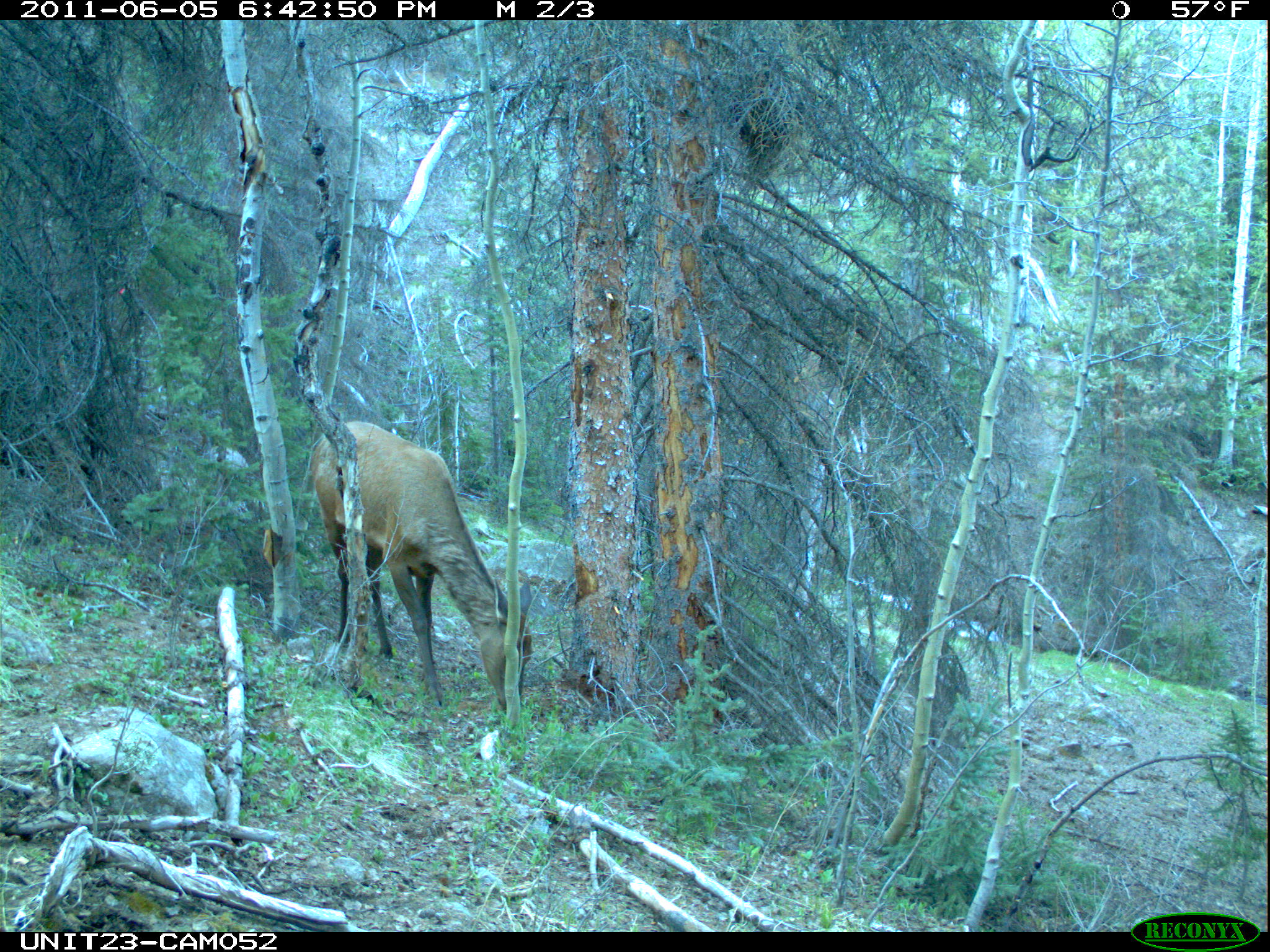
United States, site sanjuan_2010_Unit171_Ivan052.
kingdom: Animalia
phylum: Chordata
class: Mammalia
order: Artiodactyla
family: Cervidae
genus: Cervus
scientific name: Cervus elaphus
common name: red deer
Cervus elaphus (red deer).